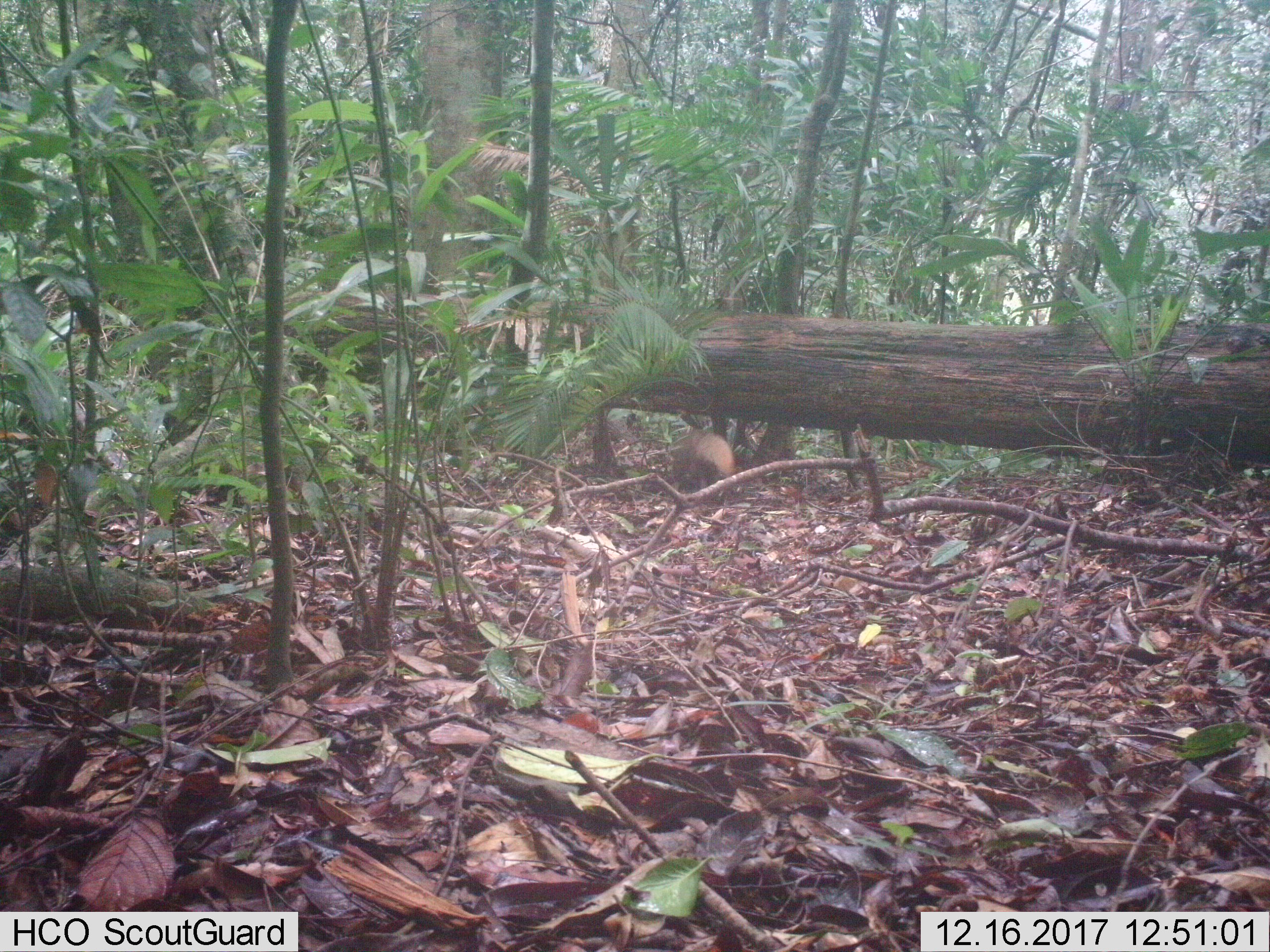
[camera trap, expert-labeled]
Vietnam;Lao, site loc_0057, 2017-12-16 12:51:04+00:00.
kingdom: Animalia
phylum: Chordata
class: Mammalia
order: Carnivora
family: Herpestidae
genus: Urva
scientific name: Urva urva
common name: crab-eating mongoose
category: crab eating mongoose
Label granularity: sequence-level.